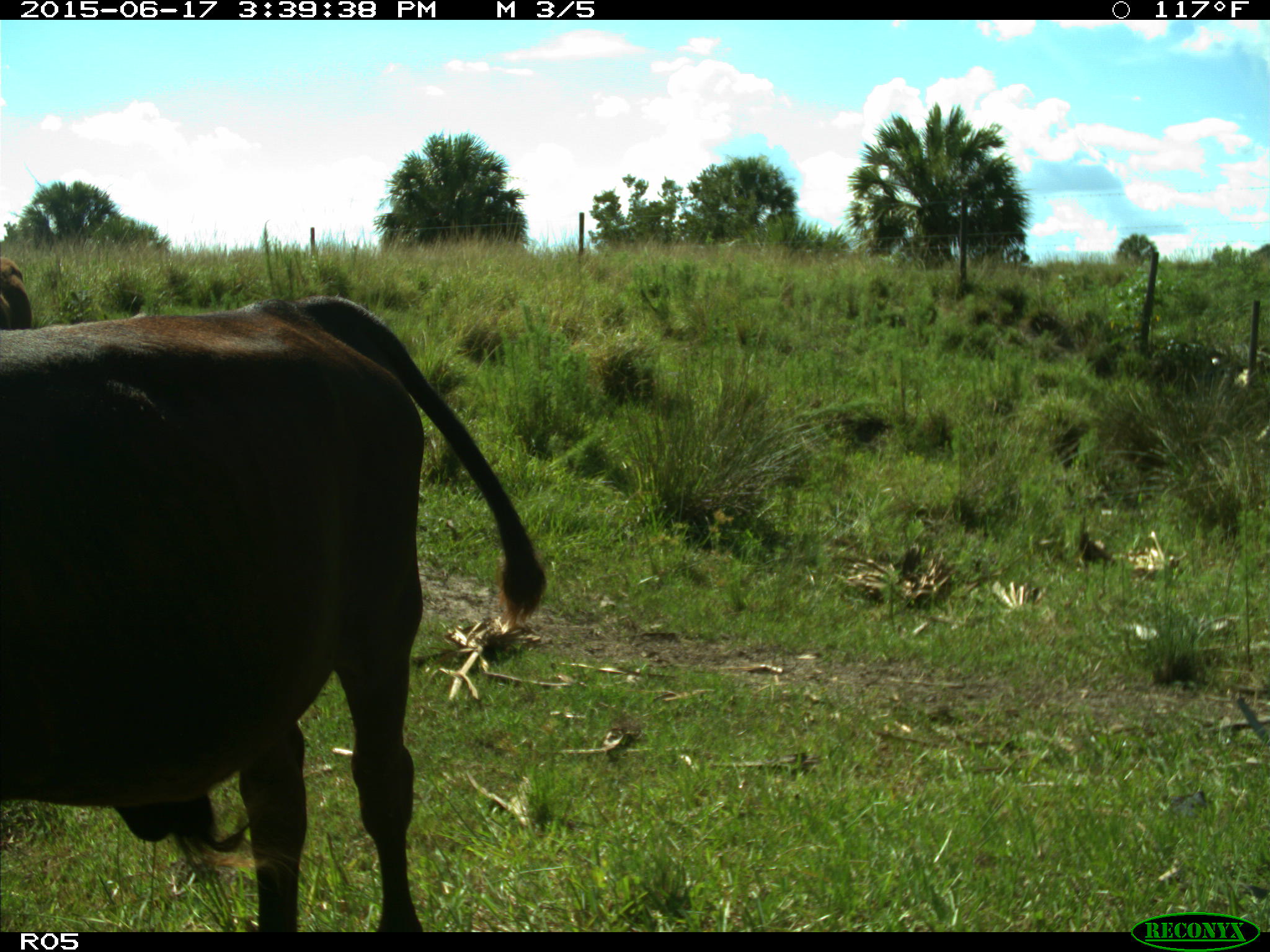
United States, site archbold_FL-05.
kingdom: Animalia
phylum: Chordata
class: Mammalia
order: Artiodactyla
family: Bovidae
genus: Bos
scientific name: Bos taurus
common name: domestic cow